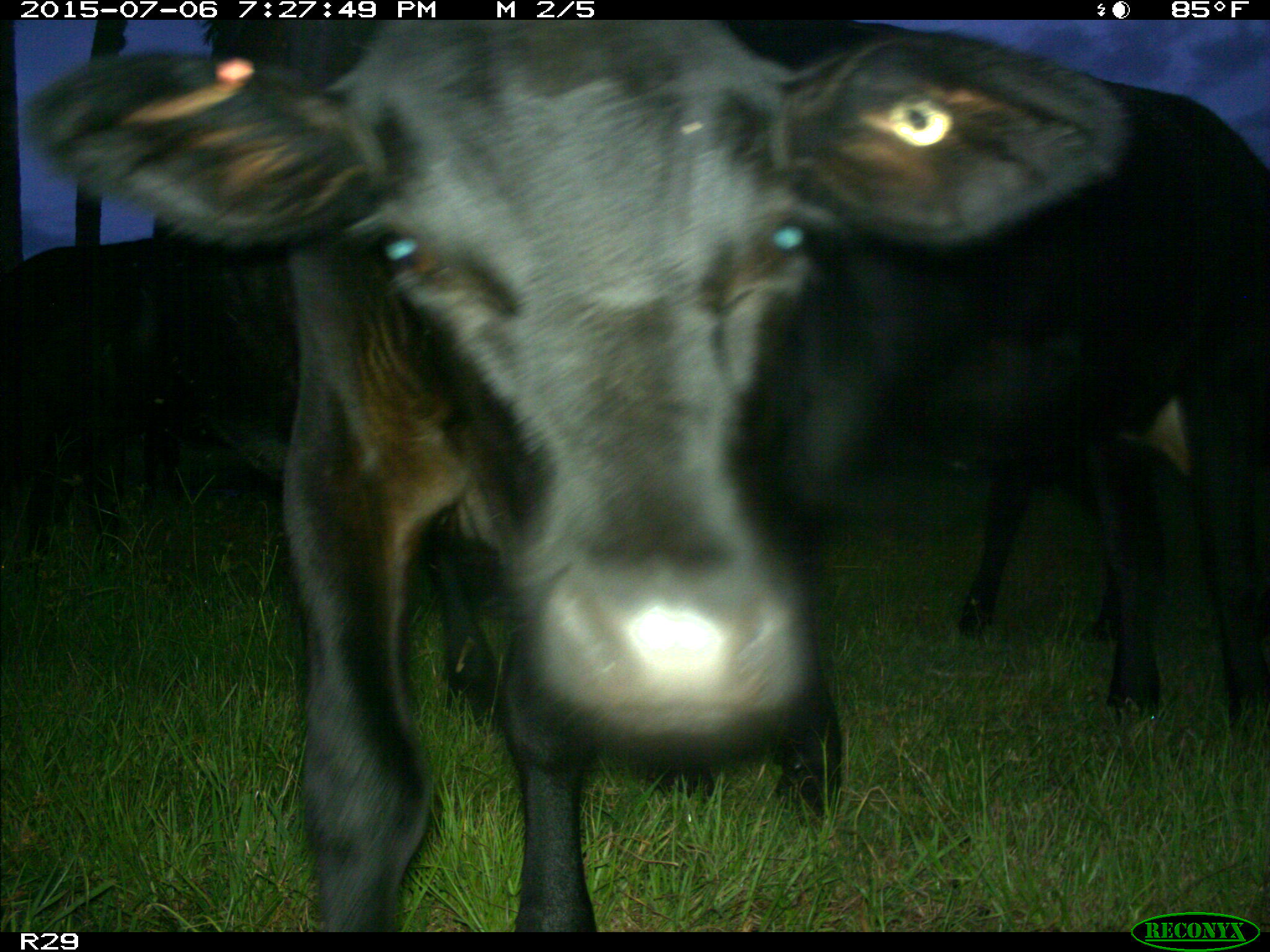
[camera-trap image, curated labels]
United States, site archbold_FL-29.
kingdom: Animalia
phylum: Chordata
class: Mammalia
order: Artiodactyla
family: Bovidae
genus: Bos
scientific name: Bos taurus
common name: domestic cow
Bos taurus (domestic cow).